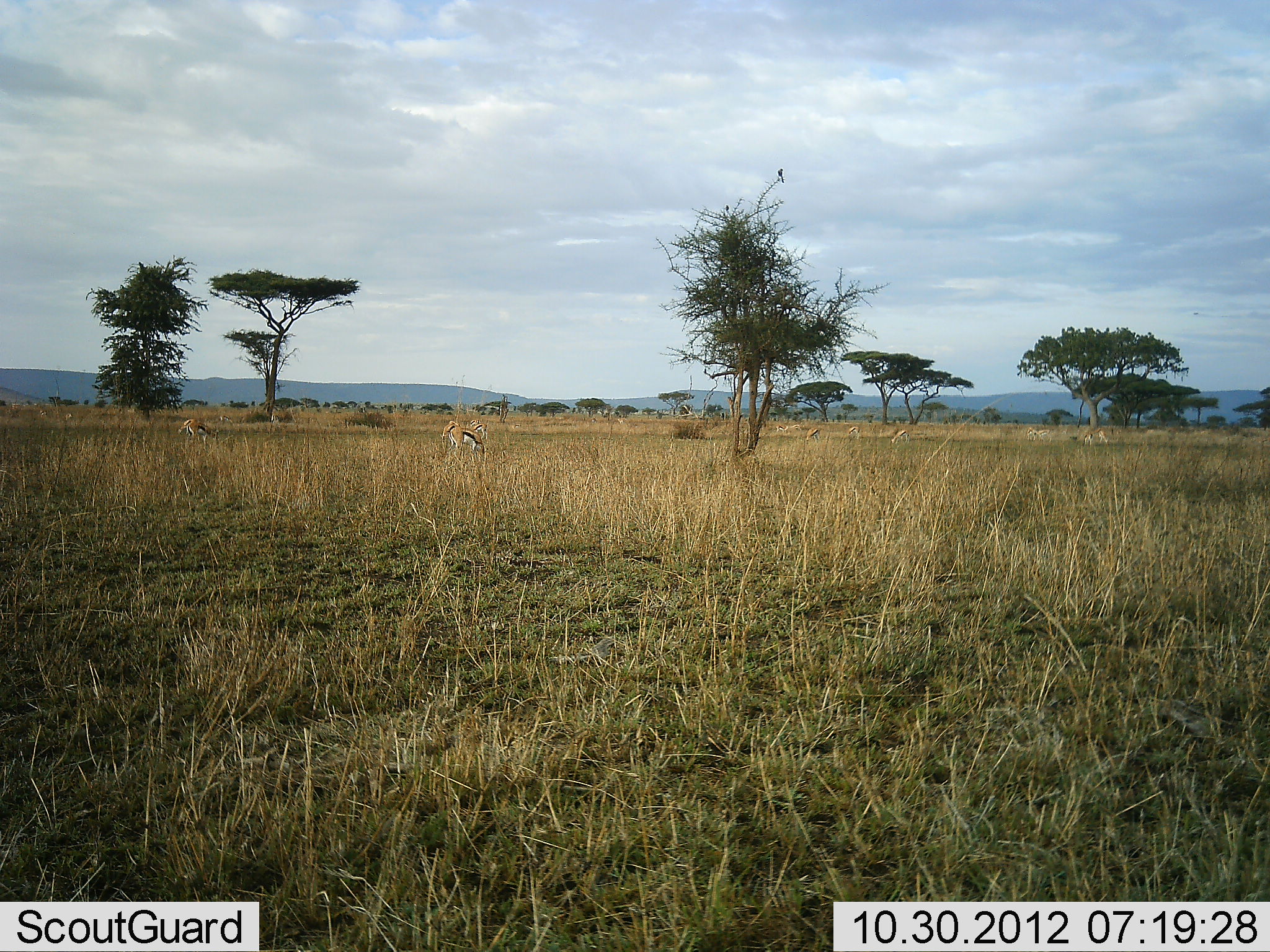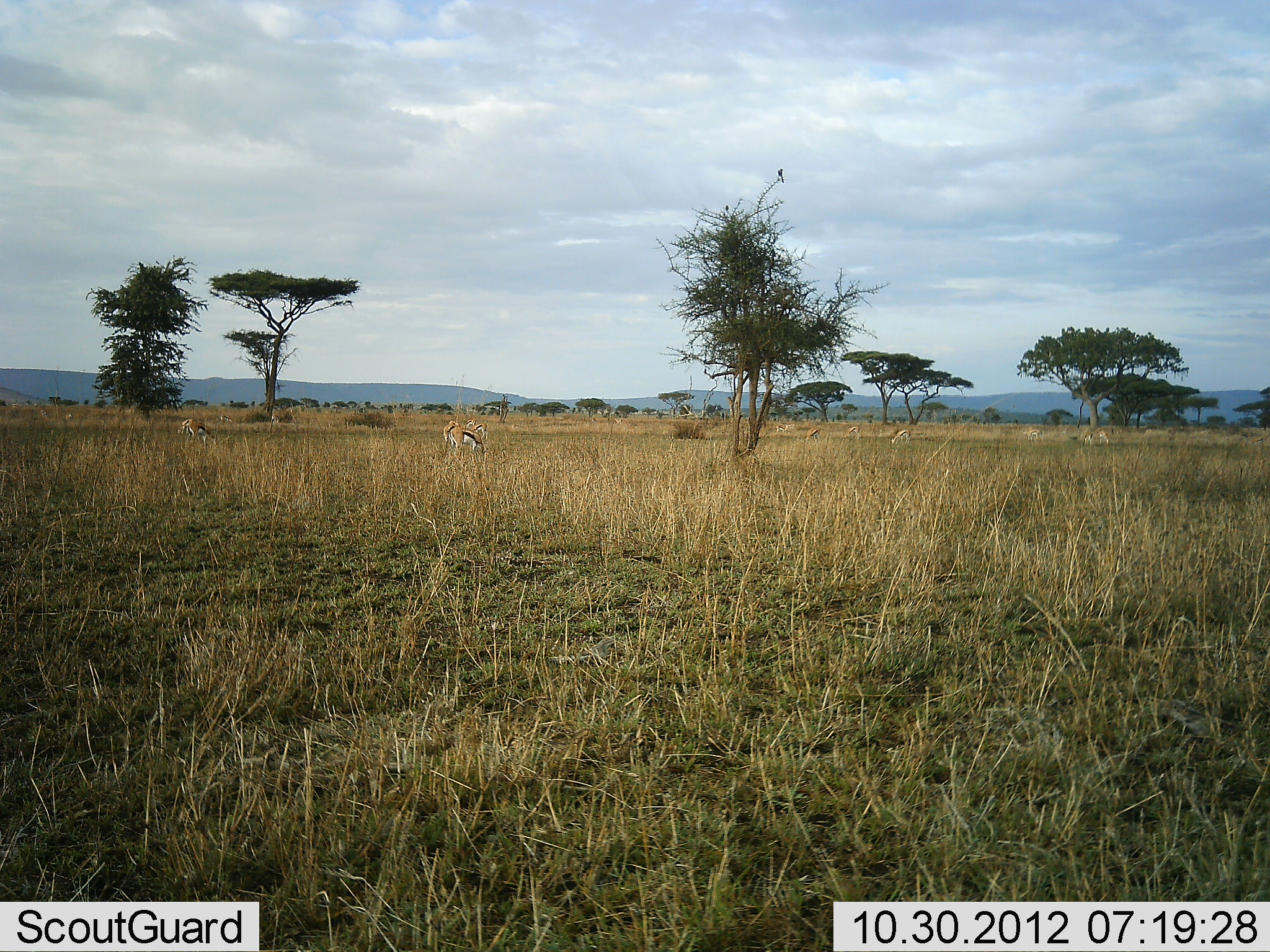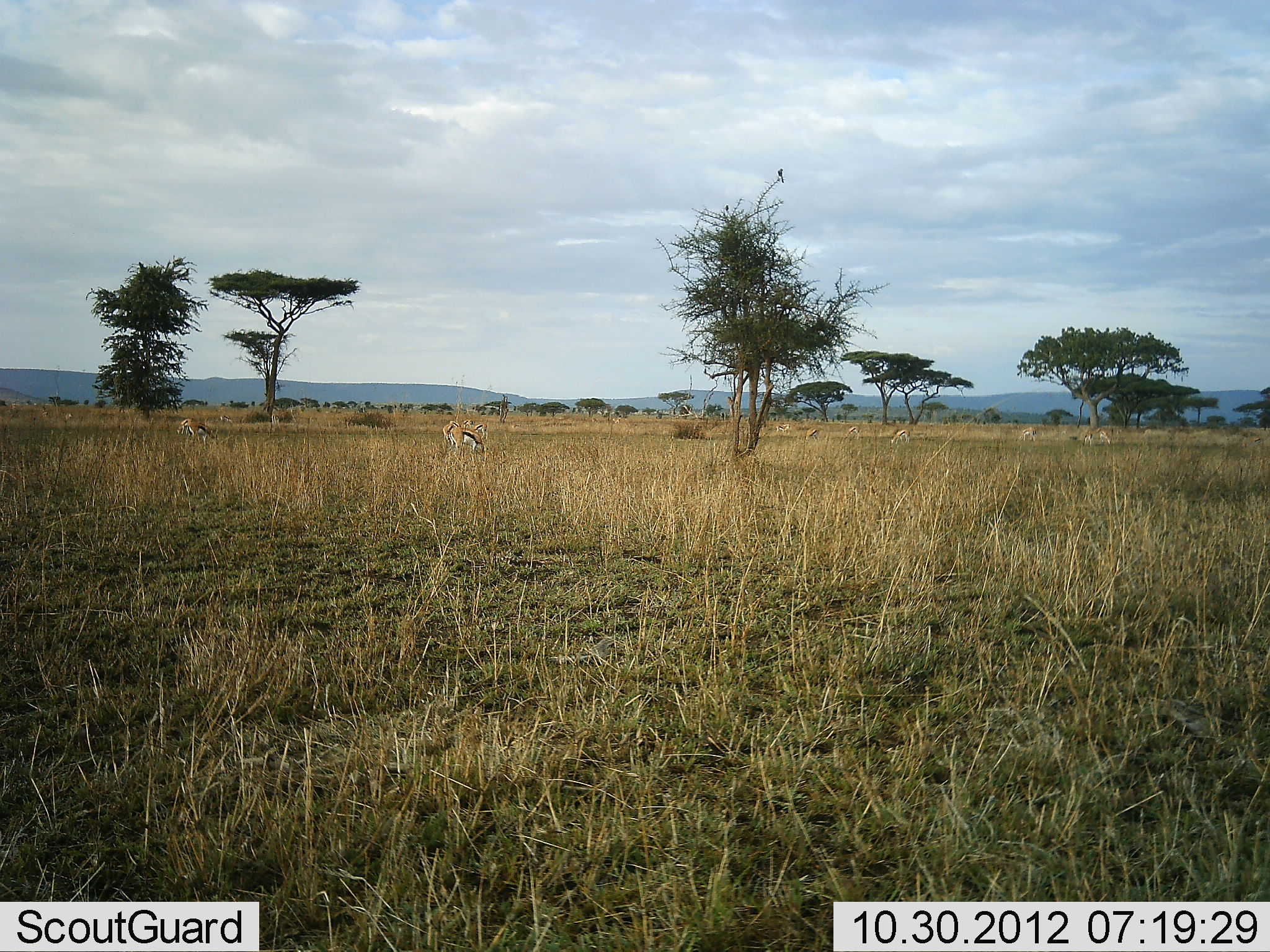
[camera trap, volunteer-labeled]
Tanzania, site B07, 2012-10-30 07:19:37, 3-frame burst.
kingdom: Animalia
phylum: Chordata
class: Mammalia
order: Artiodactyla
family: Bovidae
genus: Eudorcas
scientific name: Eudorcas thomsonii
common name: thomson's gazelle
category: gazellethomsons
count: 6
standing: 27%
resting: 0%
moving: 27%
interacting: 0%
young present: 9%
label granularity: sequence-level